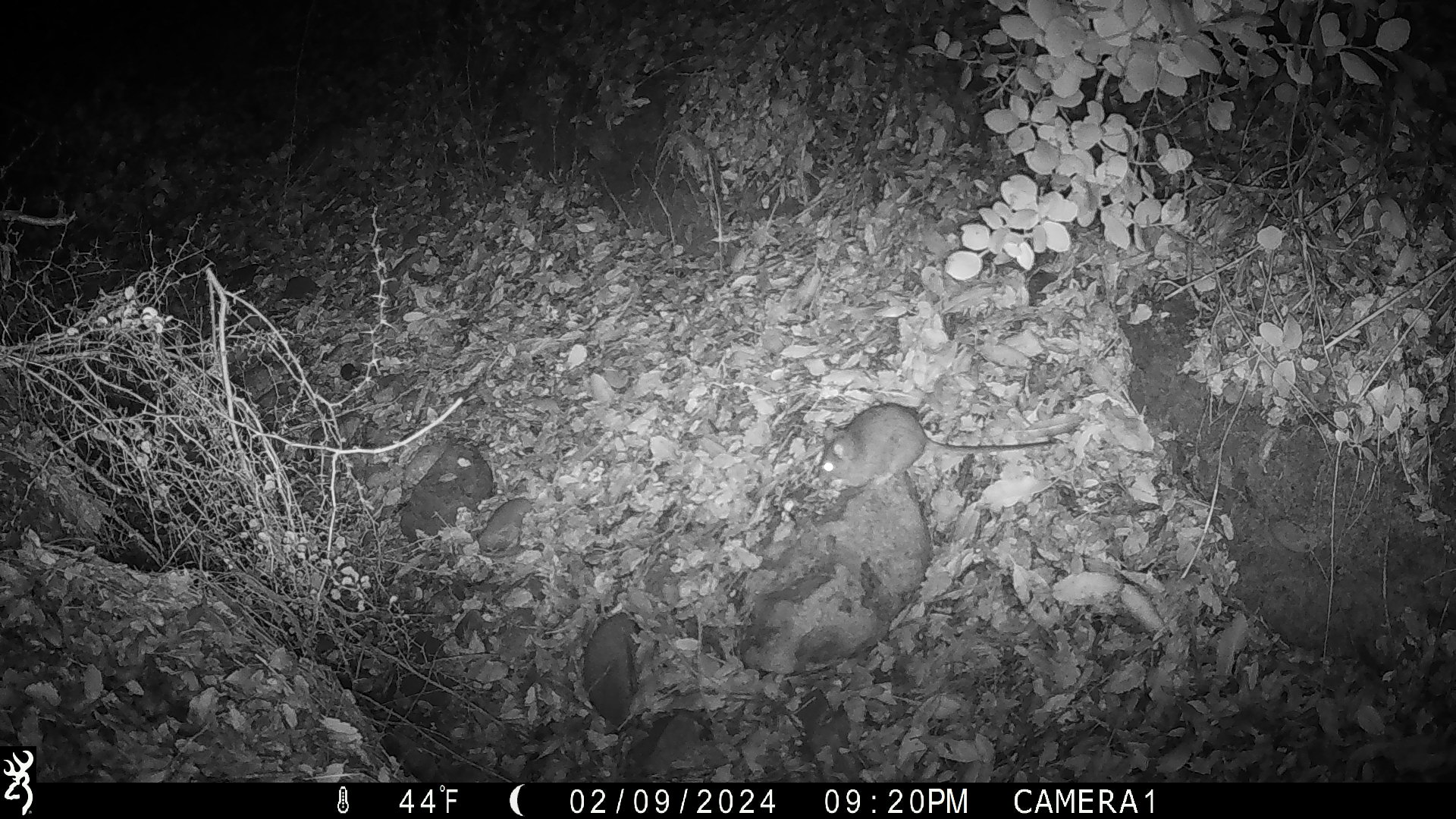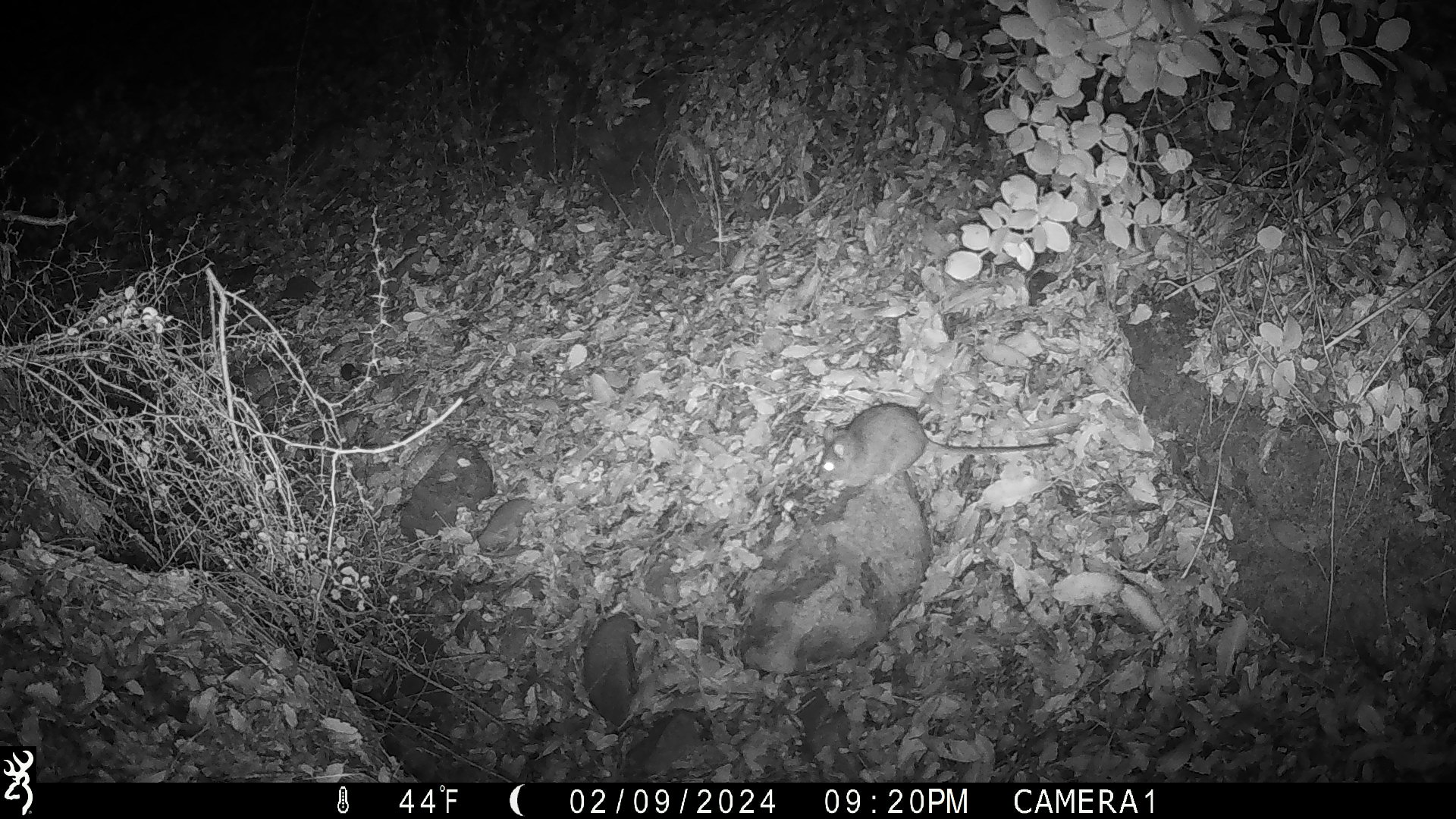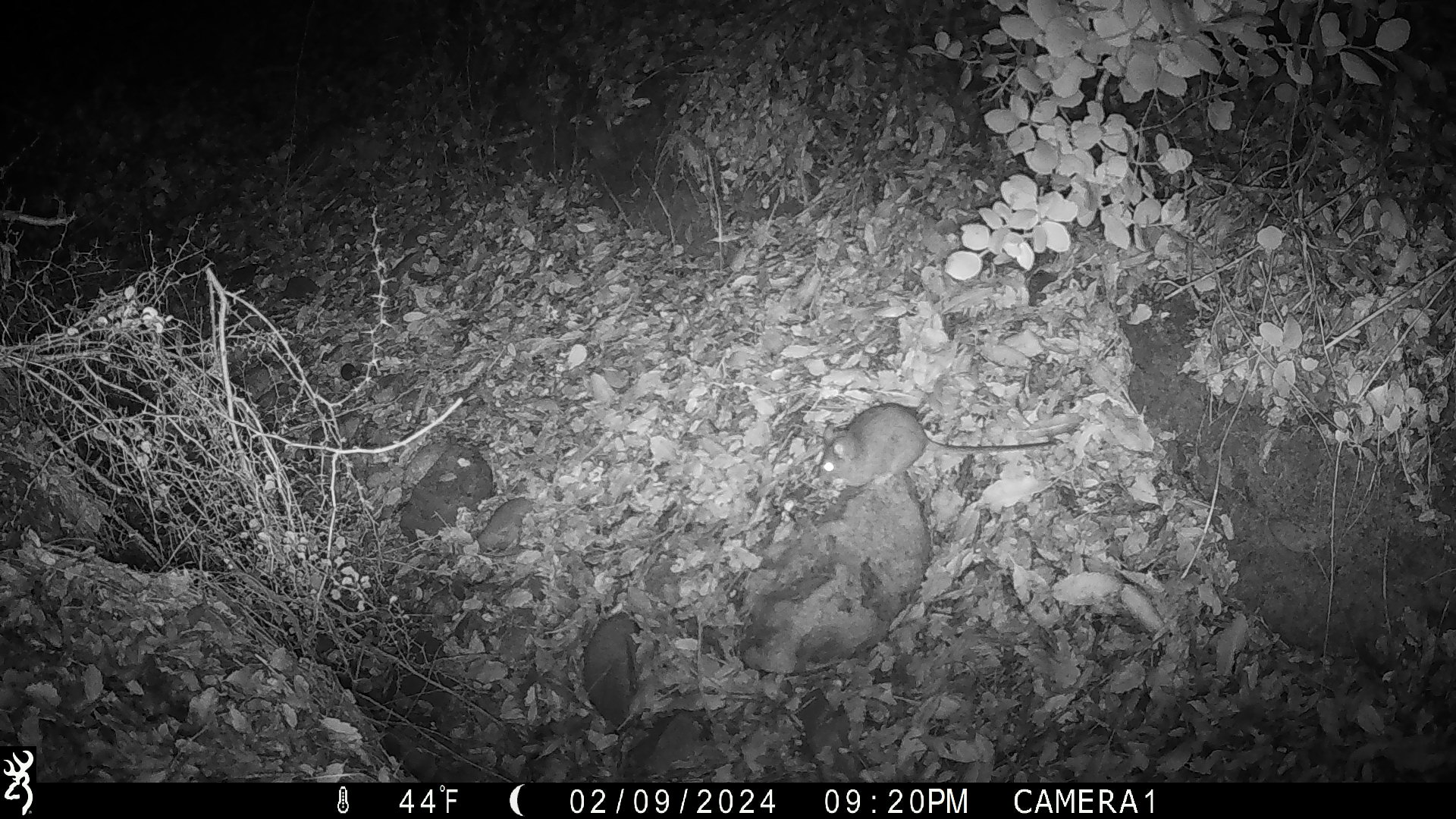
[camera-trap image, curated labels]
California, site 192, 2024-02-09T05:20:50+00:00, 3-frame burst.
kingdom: Animalia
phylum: Chordata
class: Mammalia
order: Rodentia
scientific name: Rodentia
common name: mouse or rat